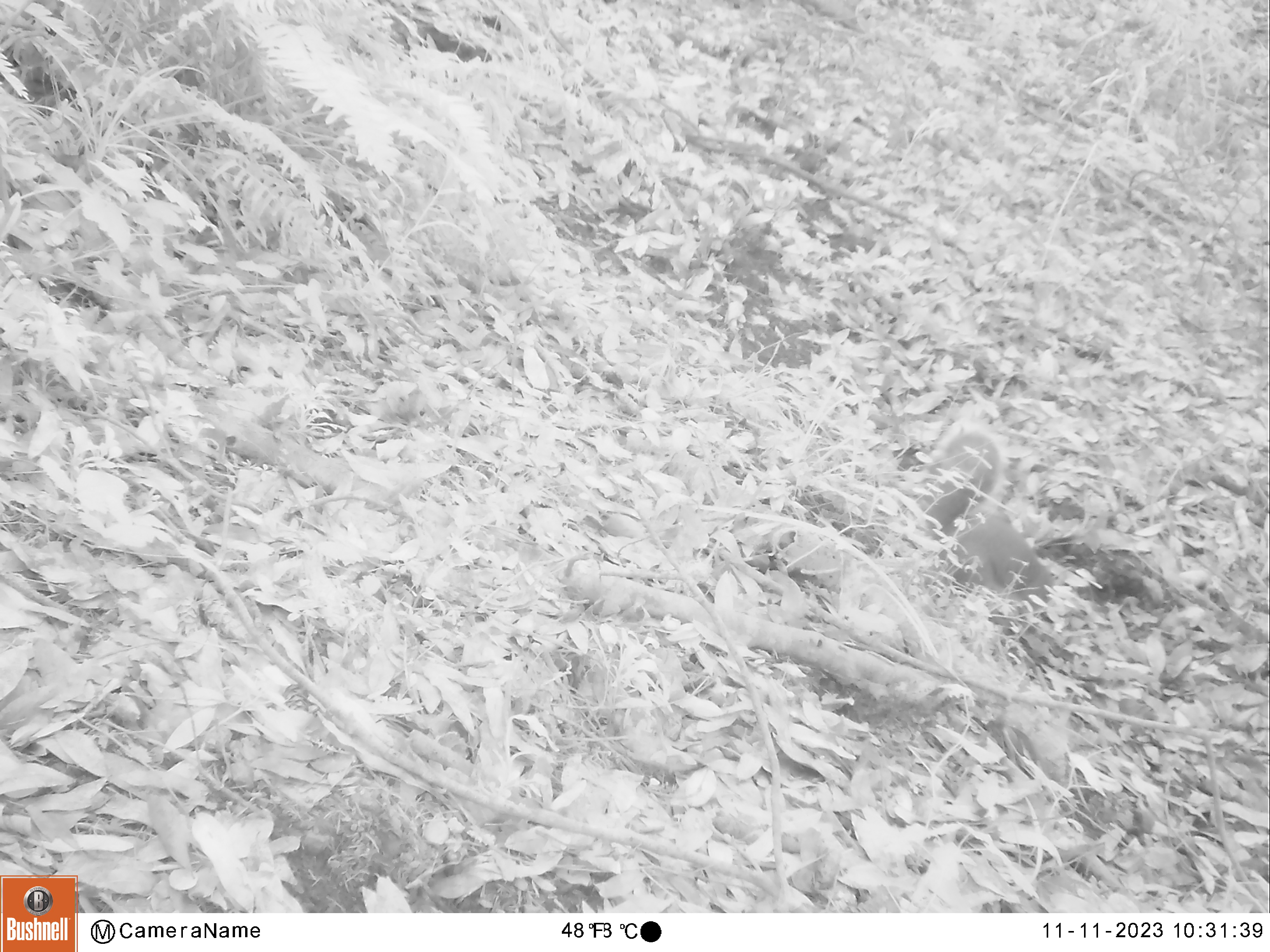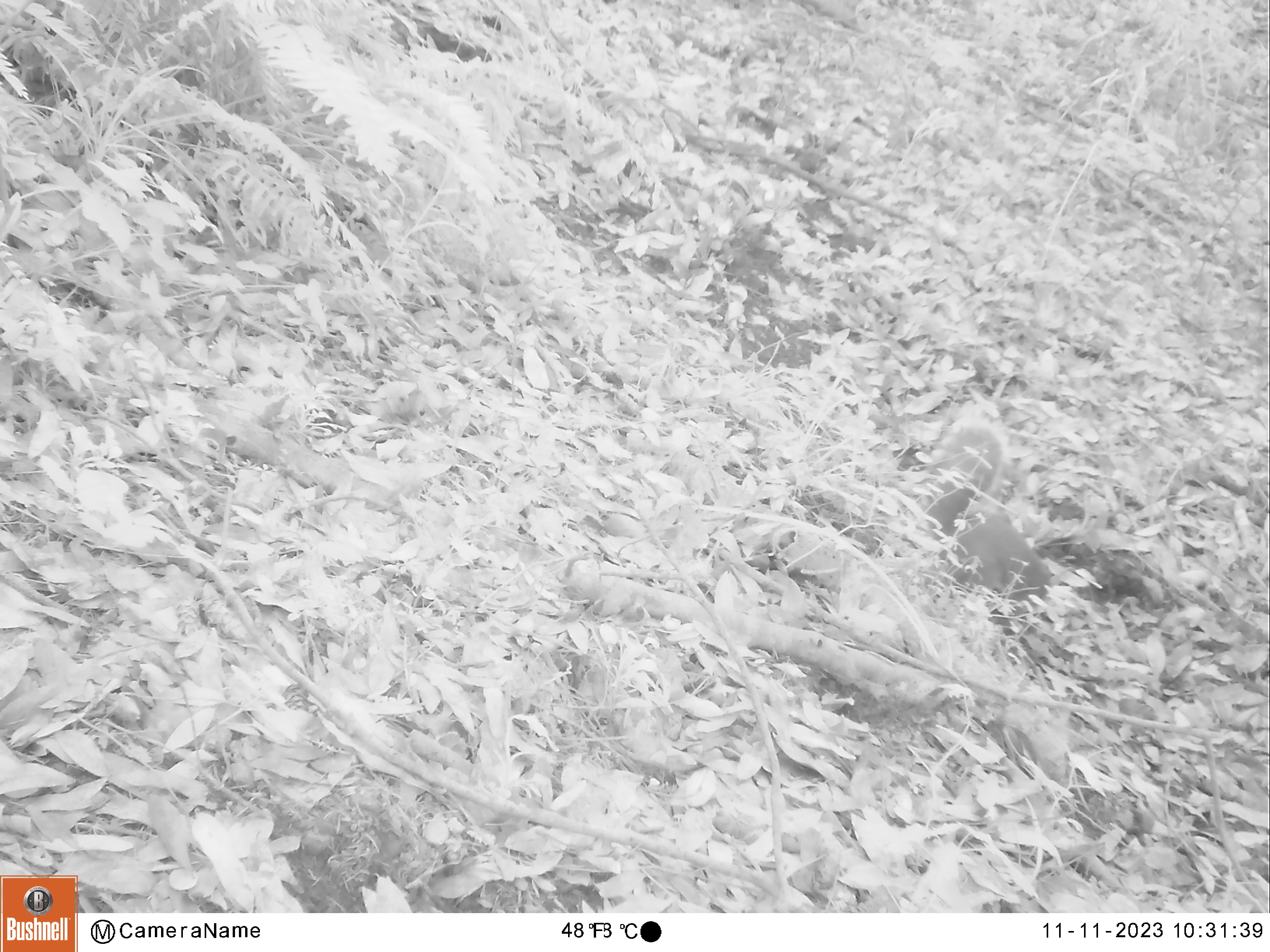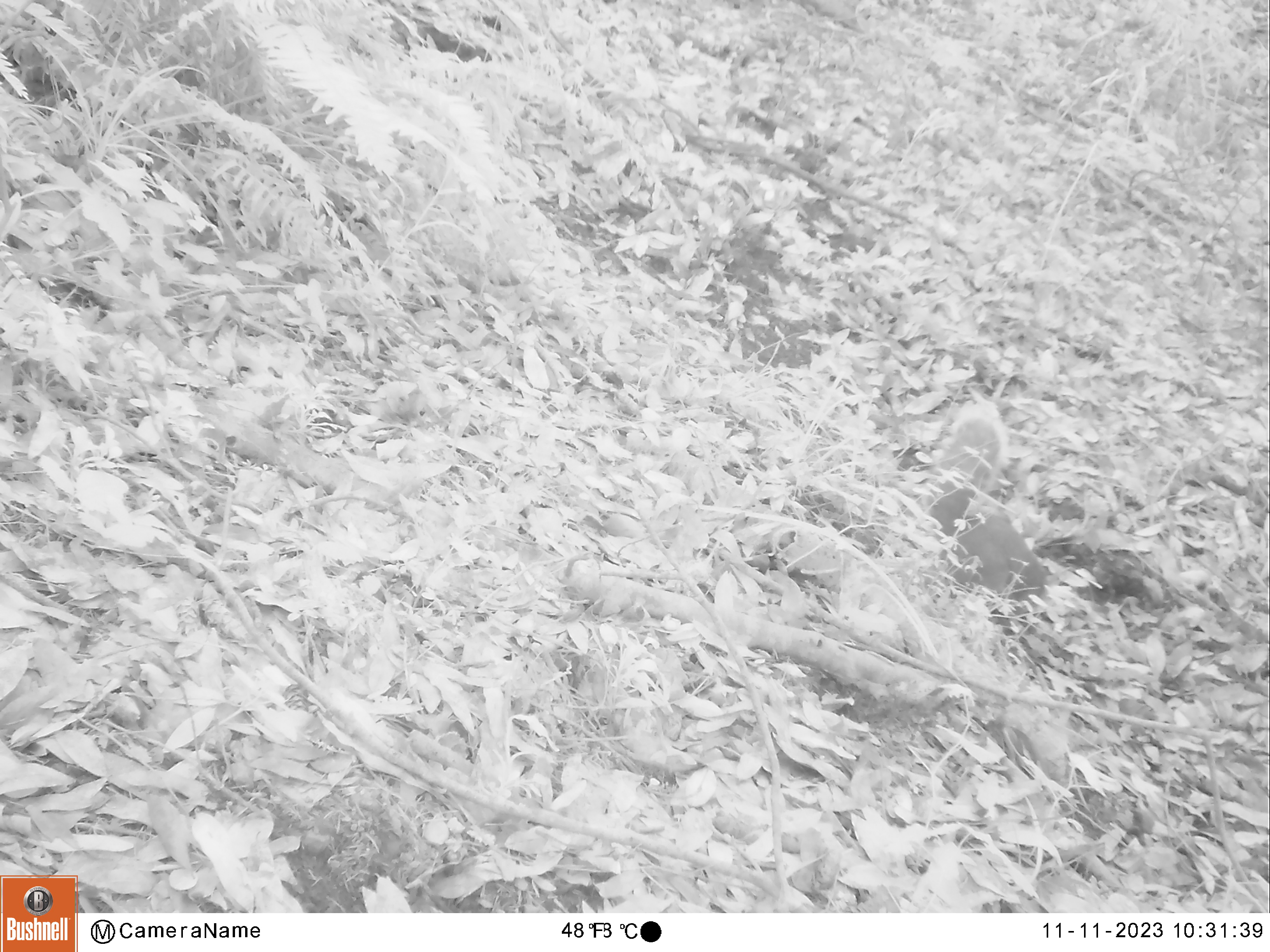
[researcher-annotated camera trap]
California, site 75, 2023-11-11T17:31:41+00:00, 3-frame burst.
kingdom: Animalia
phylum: Chordata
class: Mammalia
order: Rodentia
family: Sciuridae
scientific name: Sciuridae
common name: squirrel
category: unknown squirrel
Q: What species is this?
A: Unknown squirrel (squirrel) (Sciuridae).